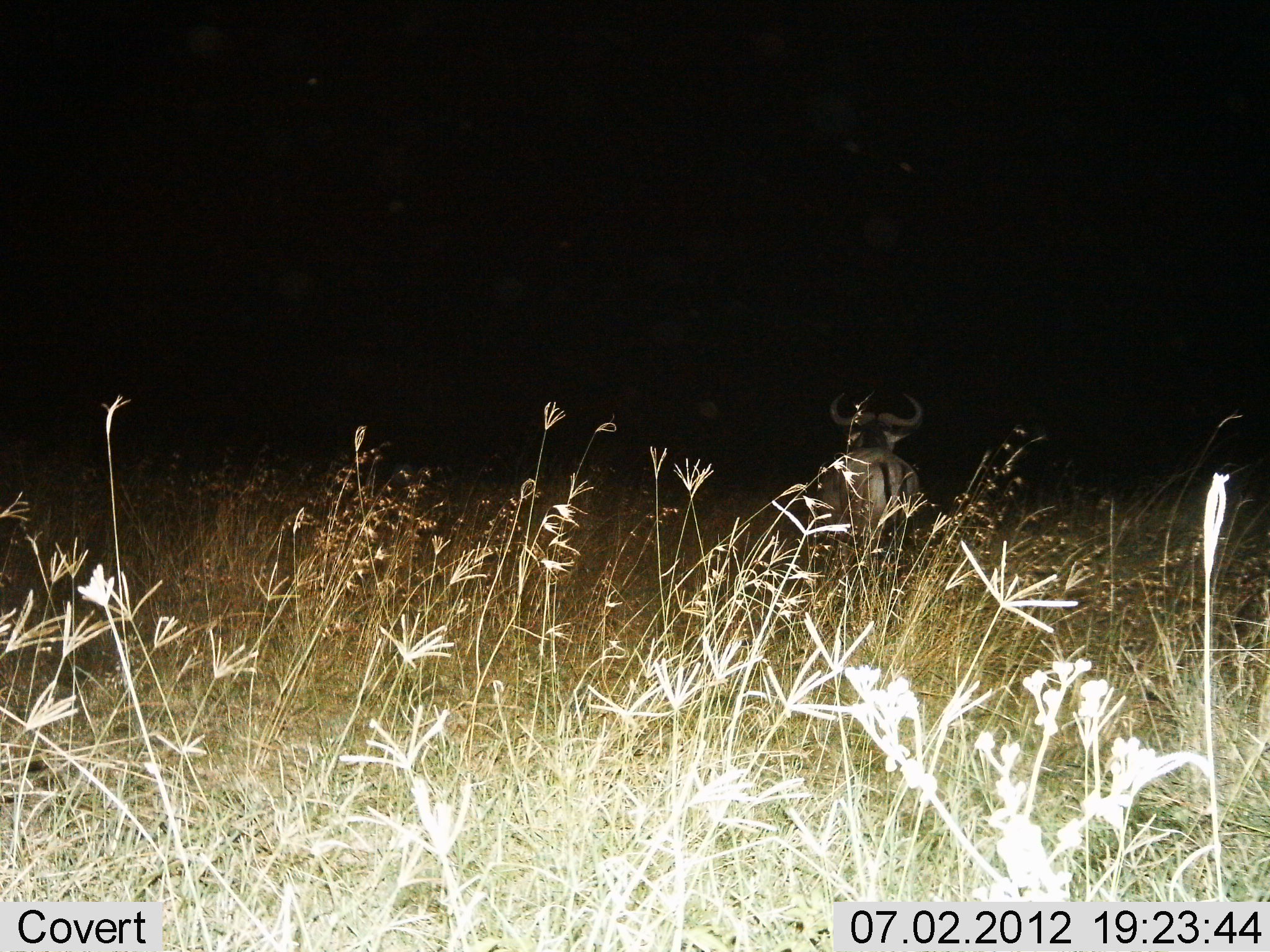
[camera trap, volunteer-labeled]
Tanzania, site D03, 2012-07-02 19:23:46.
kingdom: Animalia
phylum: Chordata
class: Mammalia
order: Artiodactyla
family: Bovidae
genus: Connochaetes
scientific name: Connochaetes taurinus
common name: blue wildebeest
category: wildebeest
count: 1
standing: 90%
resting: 0%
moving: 10%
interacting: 0%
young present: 0%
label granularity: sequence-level